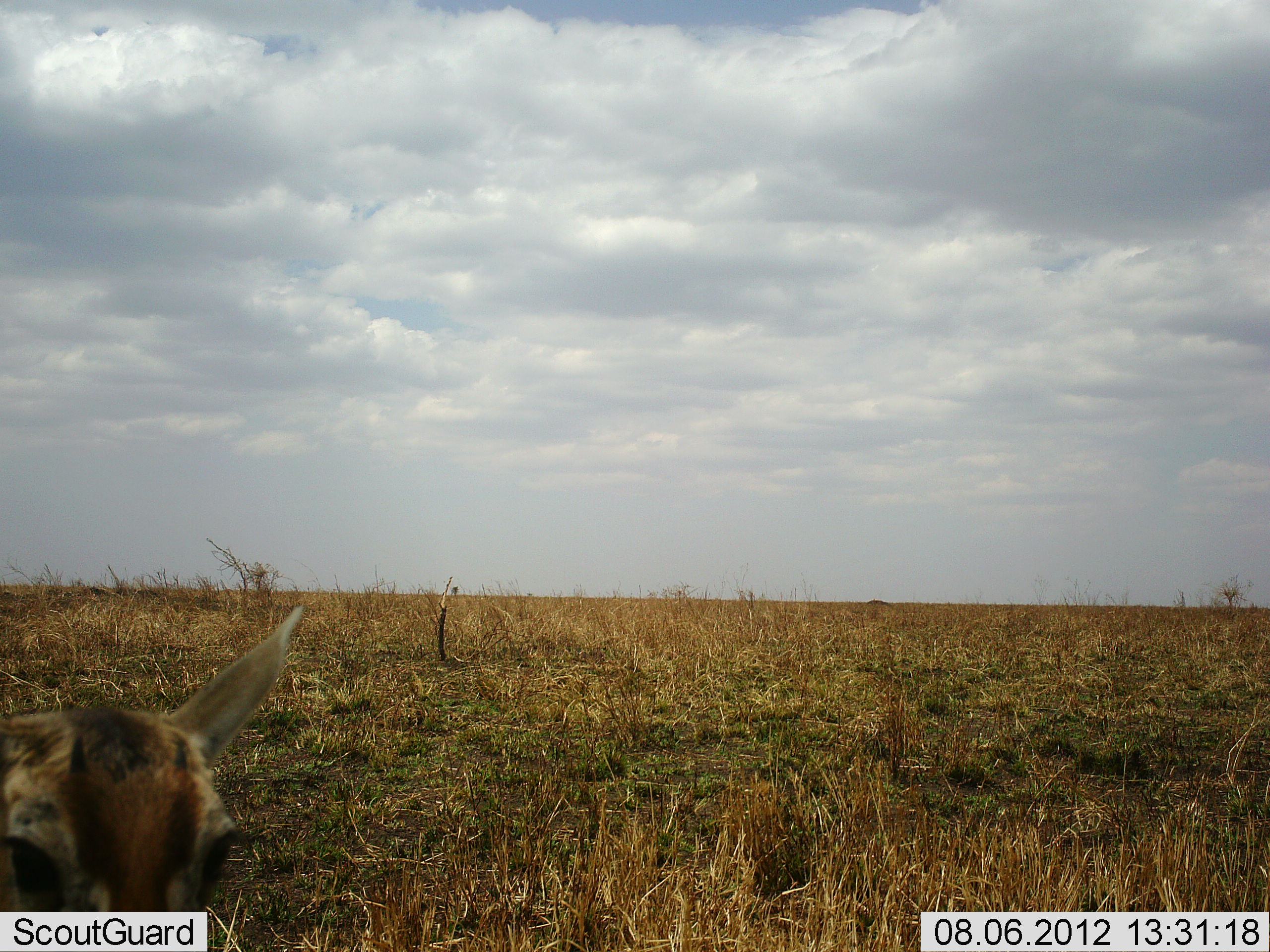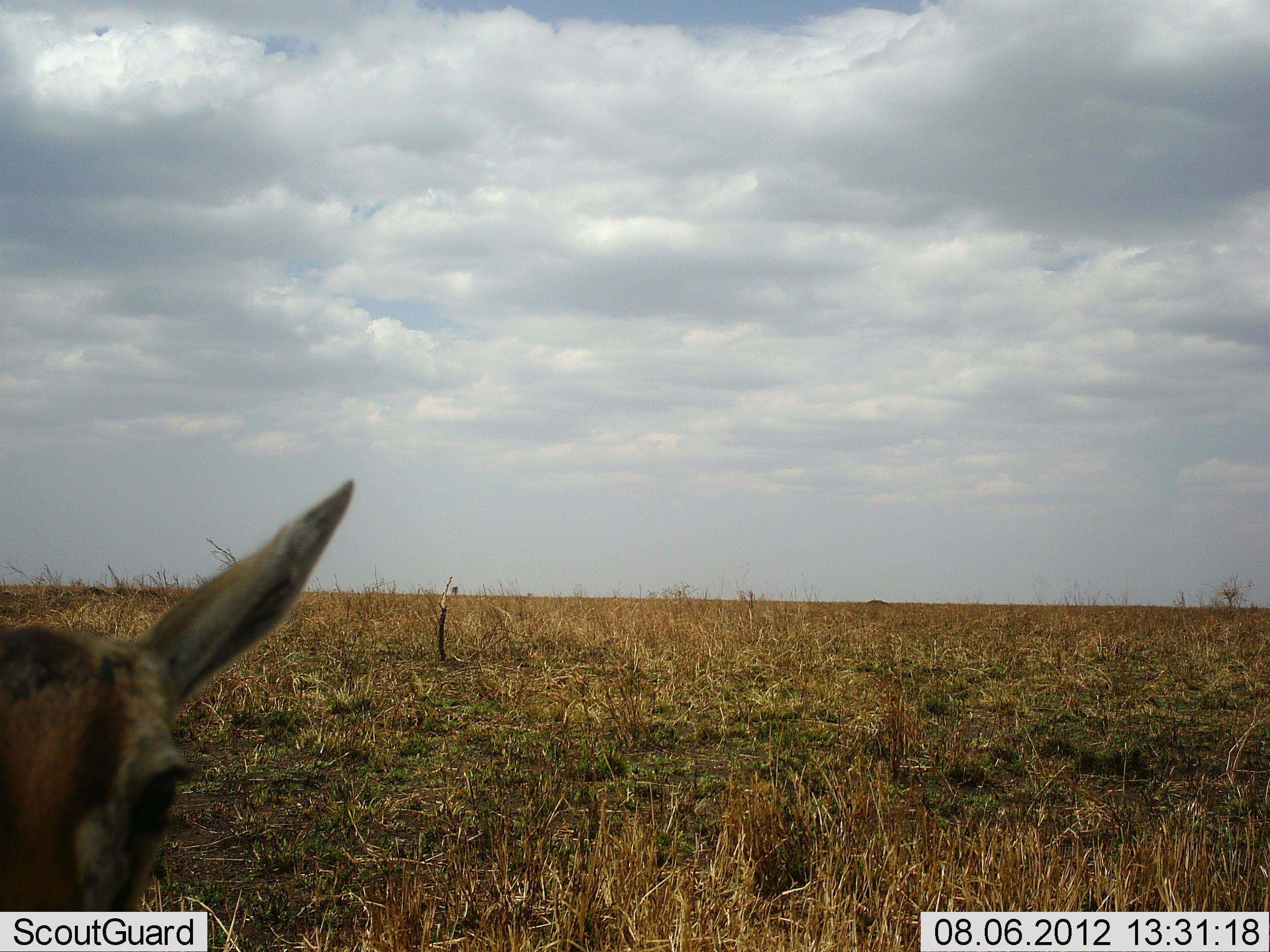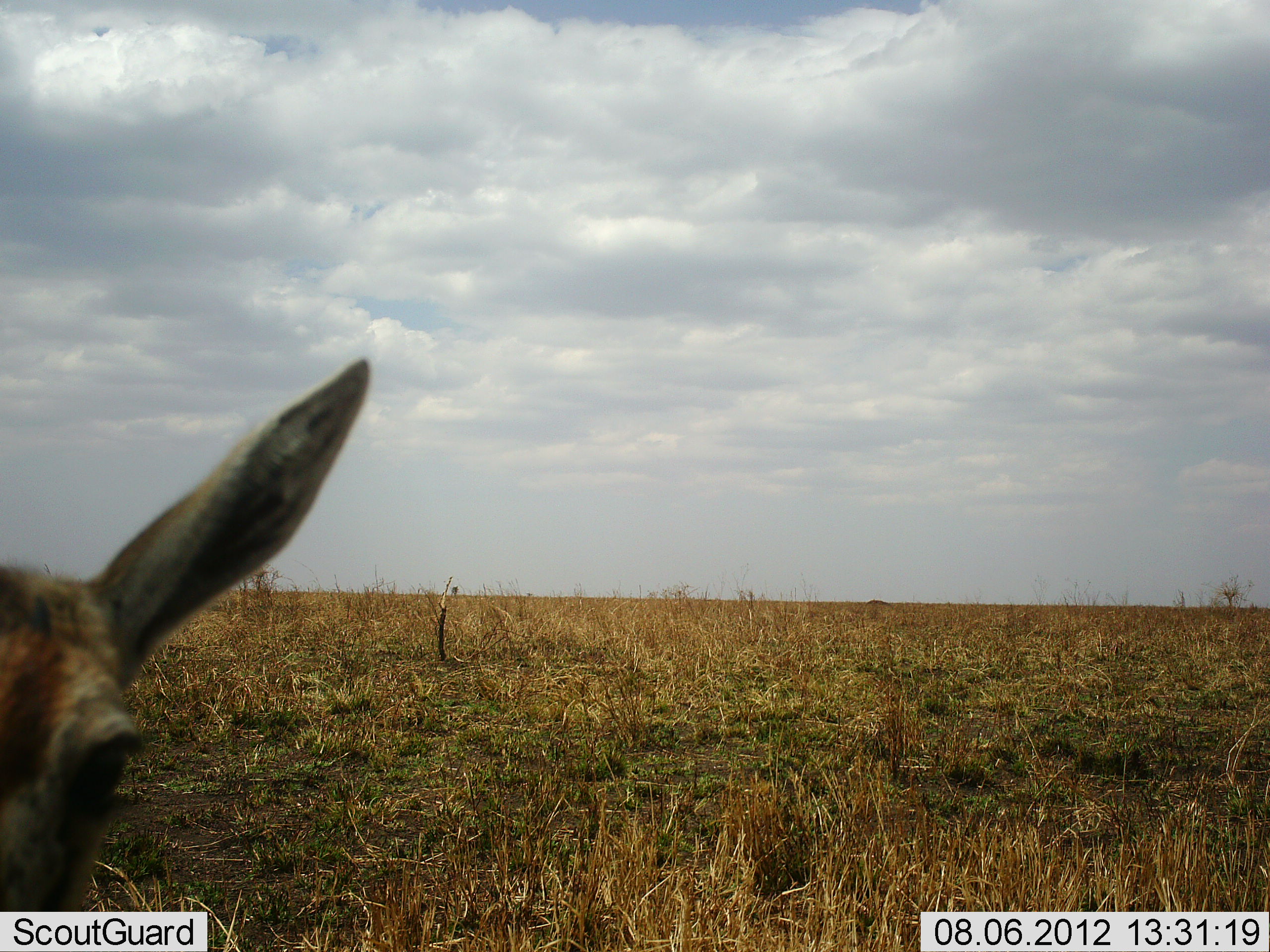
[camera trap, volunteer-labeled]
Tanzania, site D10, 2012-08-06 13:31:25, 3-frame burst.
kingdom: Animalia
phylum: Chordata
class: Mammalia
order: Artiodactyla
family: Bovidae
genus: Nanger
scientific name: Nanger granti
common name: grant's gazelle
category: gazellegrants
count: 1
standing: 62%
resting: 25%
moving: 12%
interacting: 0%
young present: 12%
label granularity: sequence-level